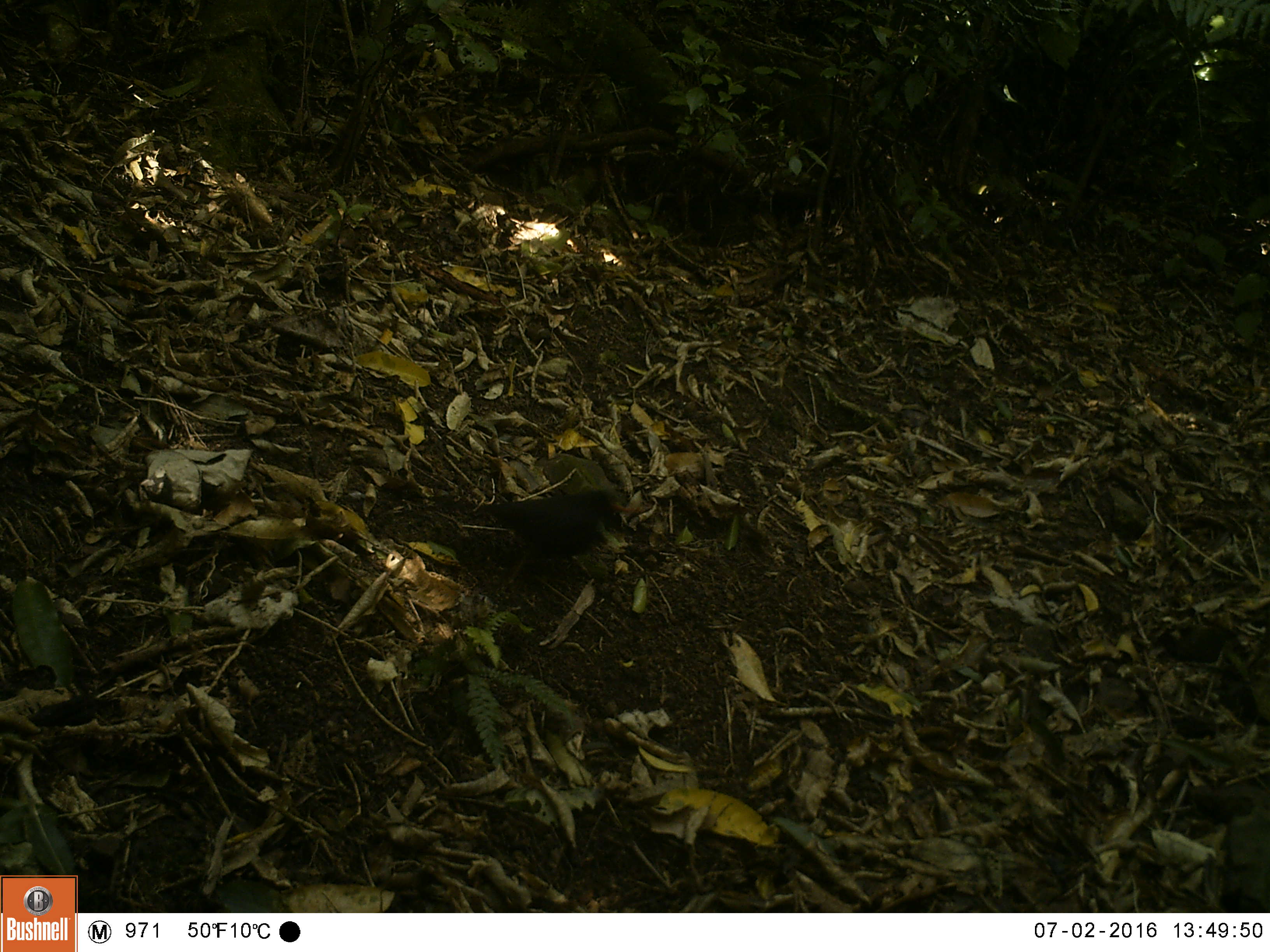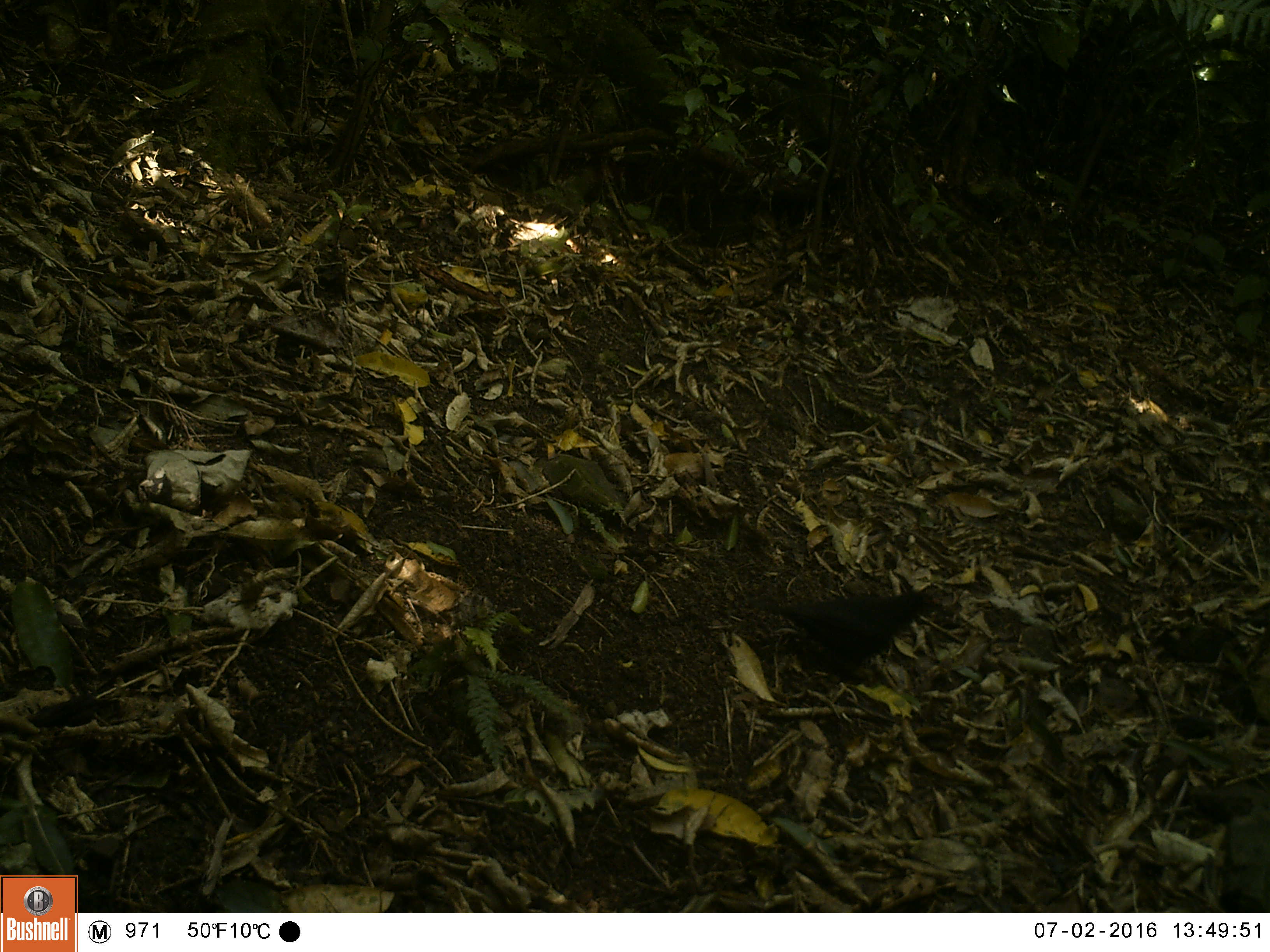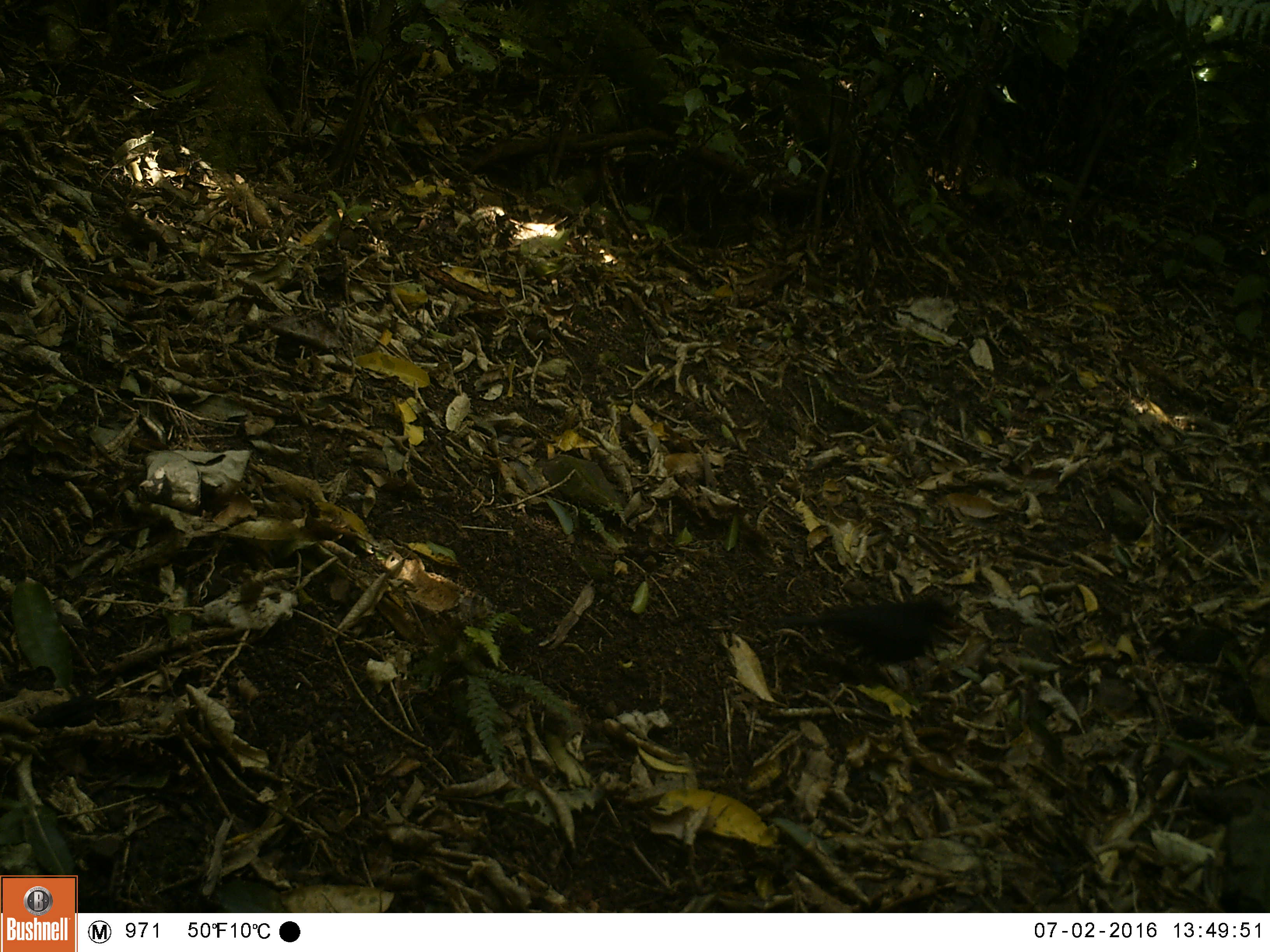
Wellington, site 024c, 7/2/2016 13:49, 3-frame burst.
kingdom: Animalia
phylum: Chordata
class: Aves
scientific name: Aves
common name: bird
Bird (Aves).